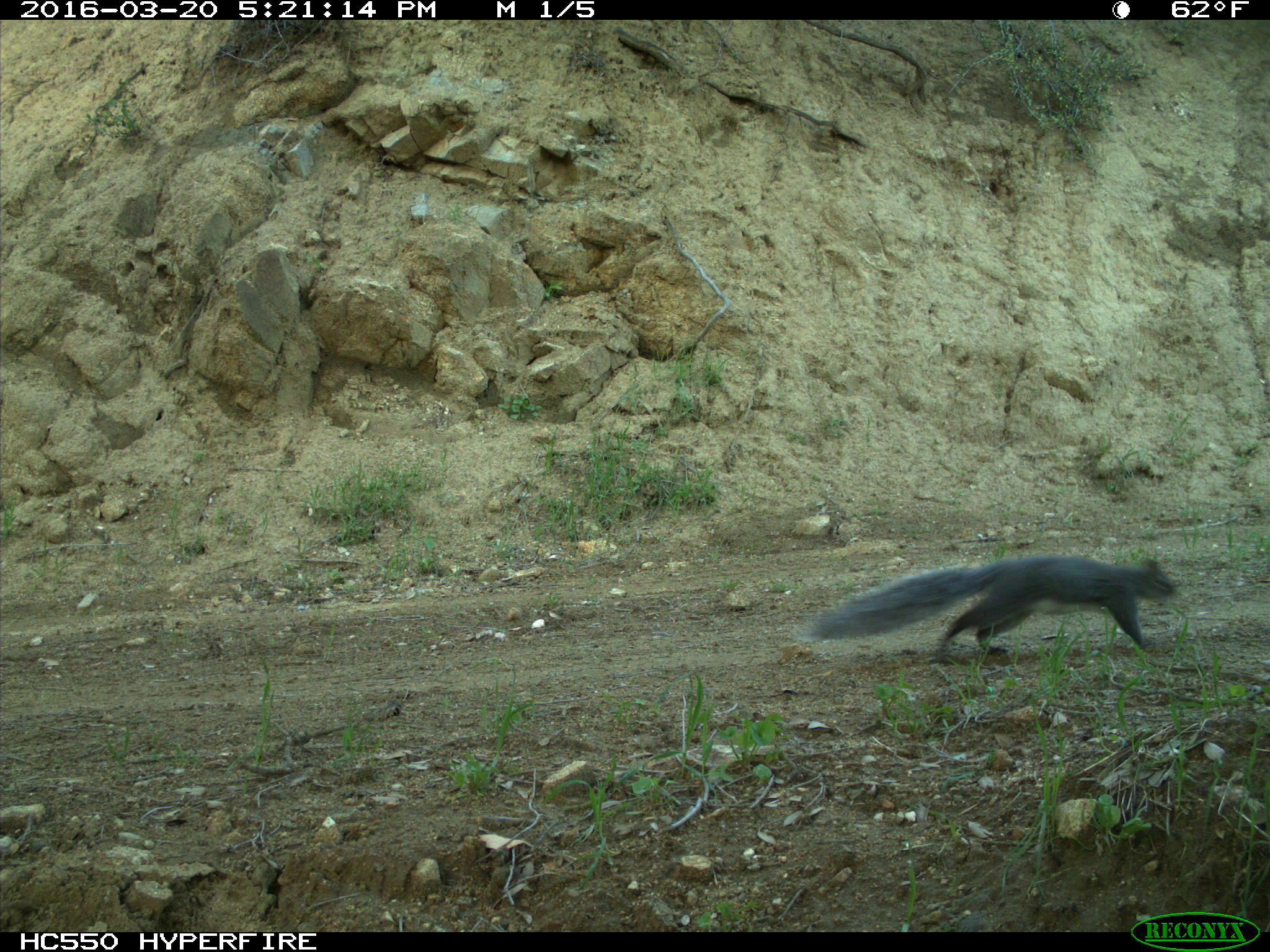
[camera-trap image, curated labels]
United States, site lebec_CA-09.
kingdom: Animalia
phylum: Chordata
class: Mammalia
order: Rodentia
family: Sciuridae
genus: Sciurus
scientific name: Sciurus carolinensis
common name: eastern gray squirrel